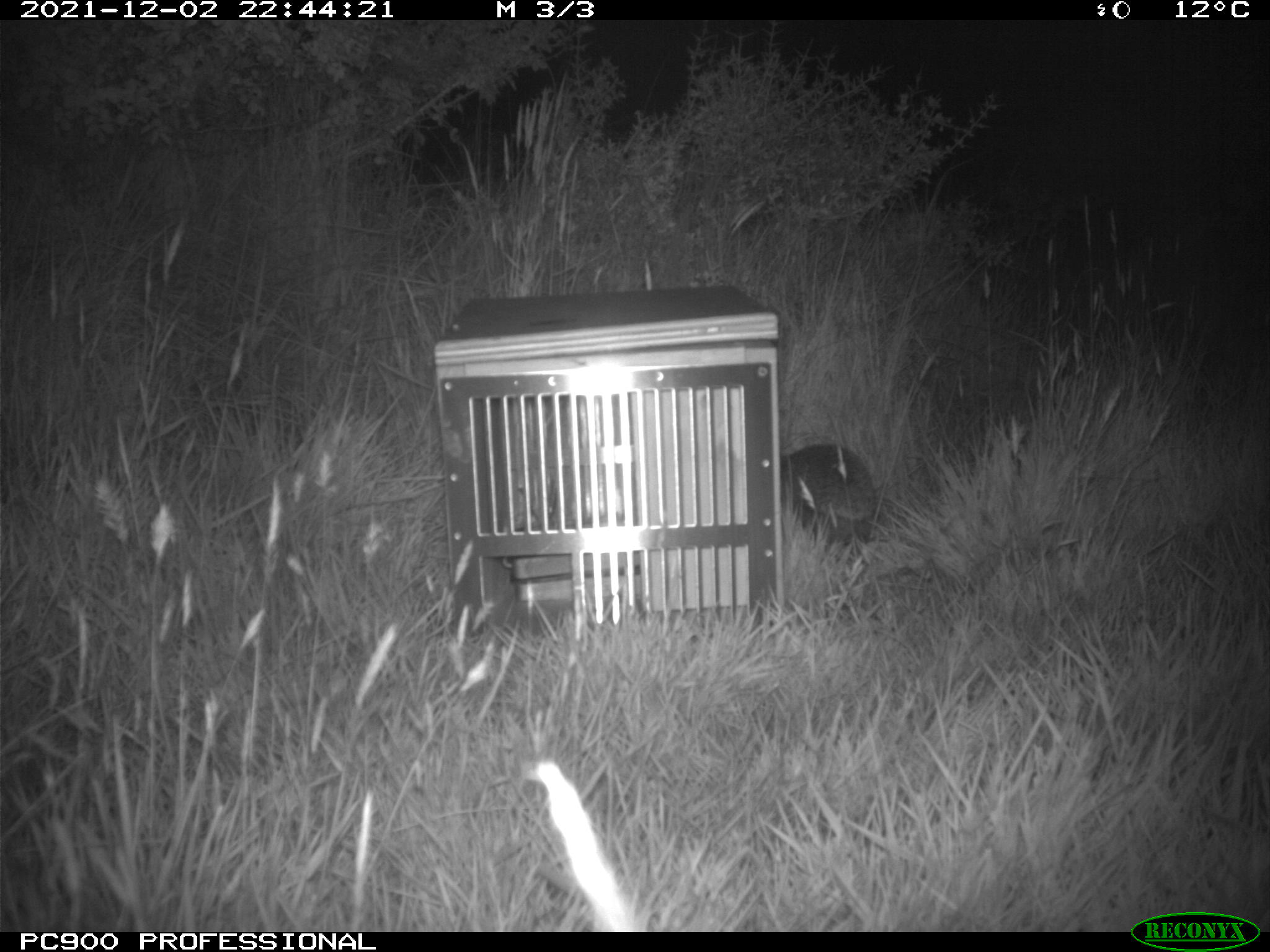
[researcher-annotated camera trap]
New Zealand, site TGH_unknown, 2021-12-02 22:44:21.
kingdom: Animalia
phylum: Chordata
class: Mammalia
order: Eulipotyphla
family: Erinaceidae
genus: Erinaceus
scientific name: Erinaceus europaeus europaeus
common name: european hedgehog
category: hedgehog